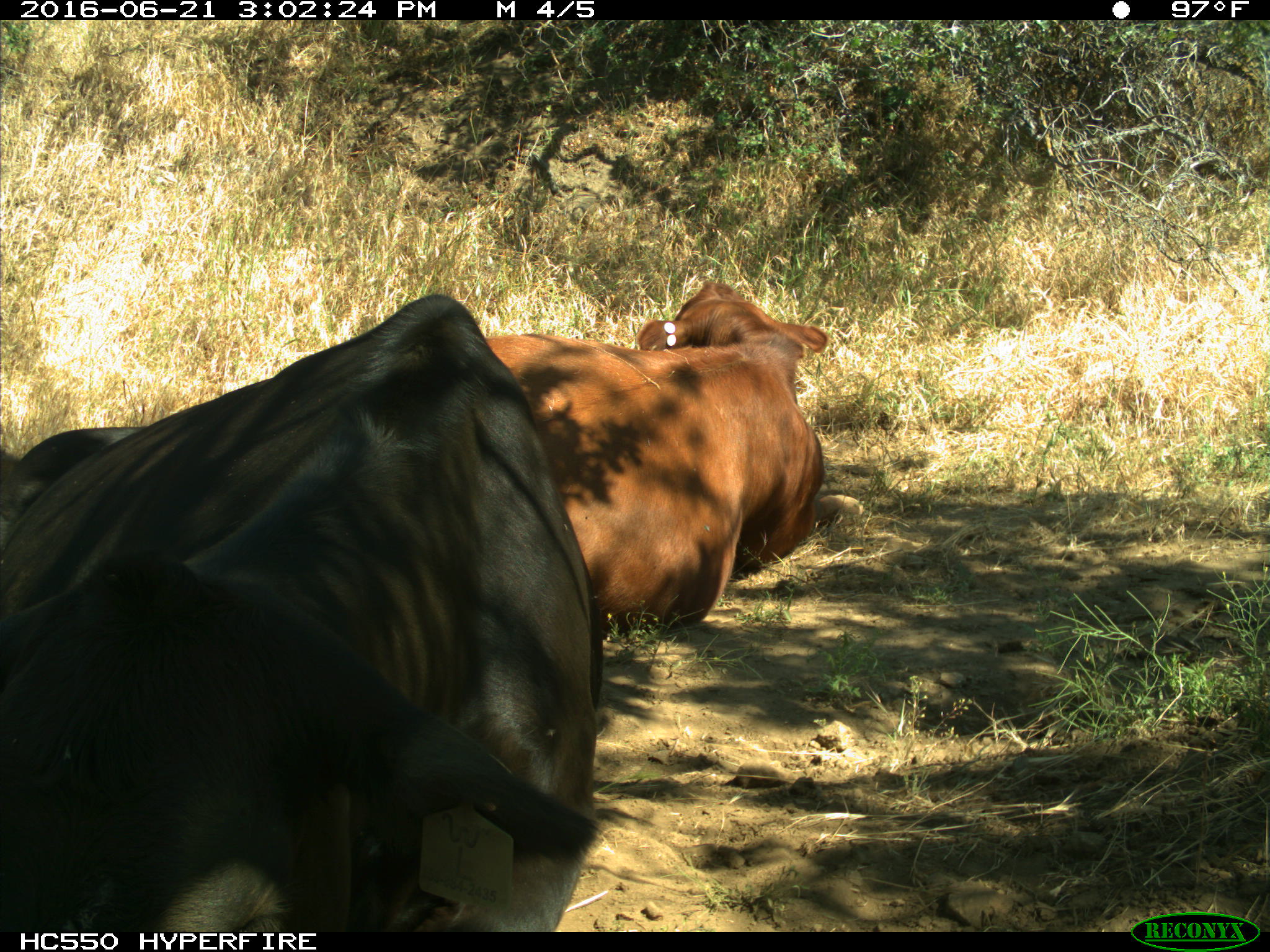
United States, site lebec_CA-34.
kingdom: Animalia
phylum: Chordata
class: Mammalia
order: Artiodactyla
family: Bovidae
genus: Bos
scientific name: Bos taurus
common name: domestic cow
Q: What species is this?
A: Bos taurus (domestic cow).